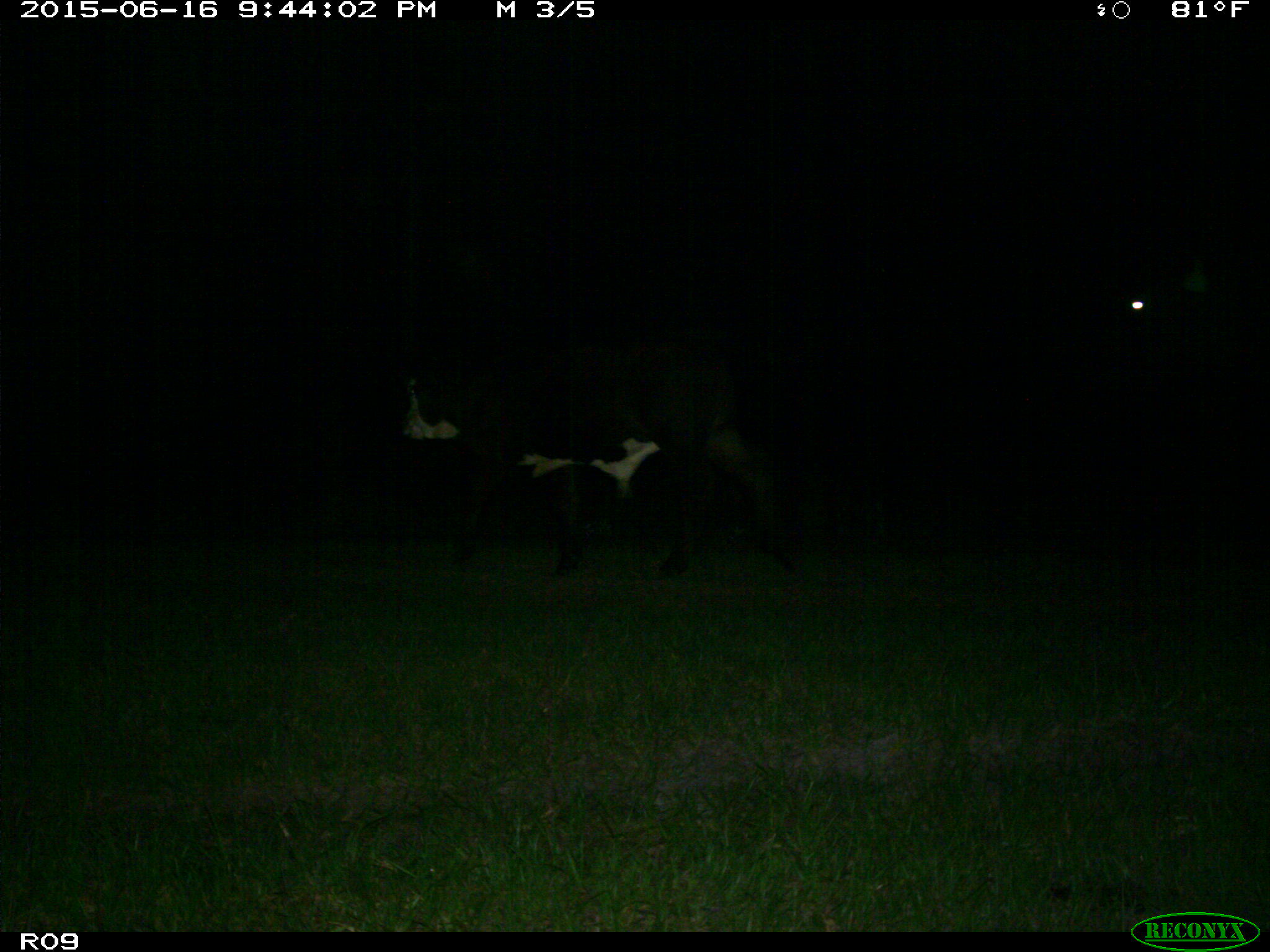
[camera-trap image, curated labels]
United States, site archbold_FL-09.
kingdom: Animalia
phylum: Chordata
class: Mammalia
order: Artiodactyla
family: Bovidae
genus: Bos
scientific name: Bos taurus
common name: domestic cow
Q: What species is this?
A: Bos taurus (domestic cow).